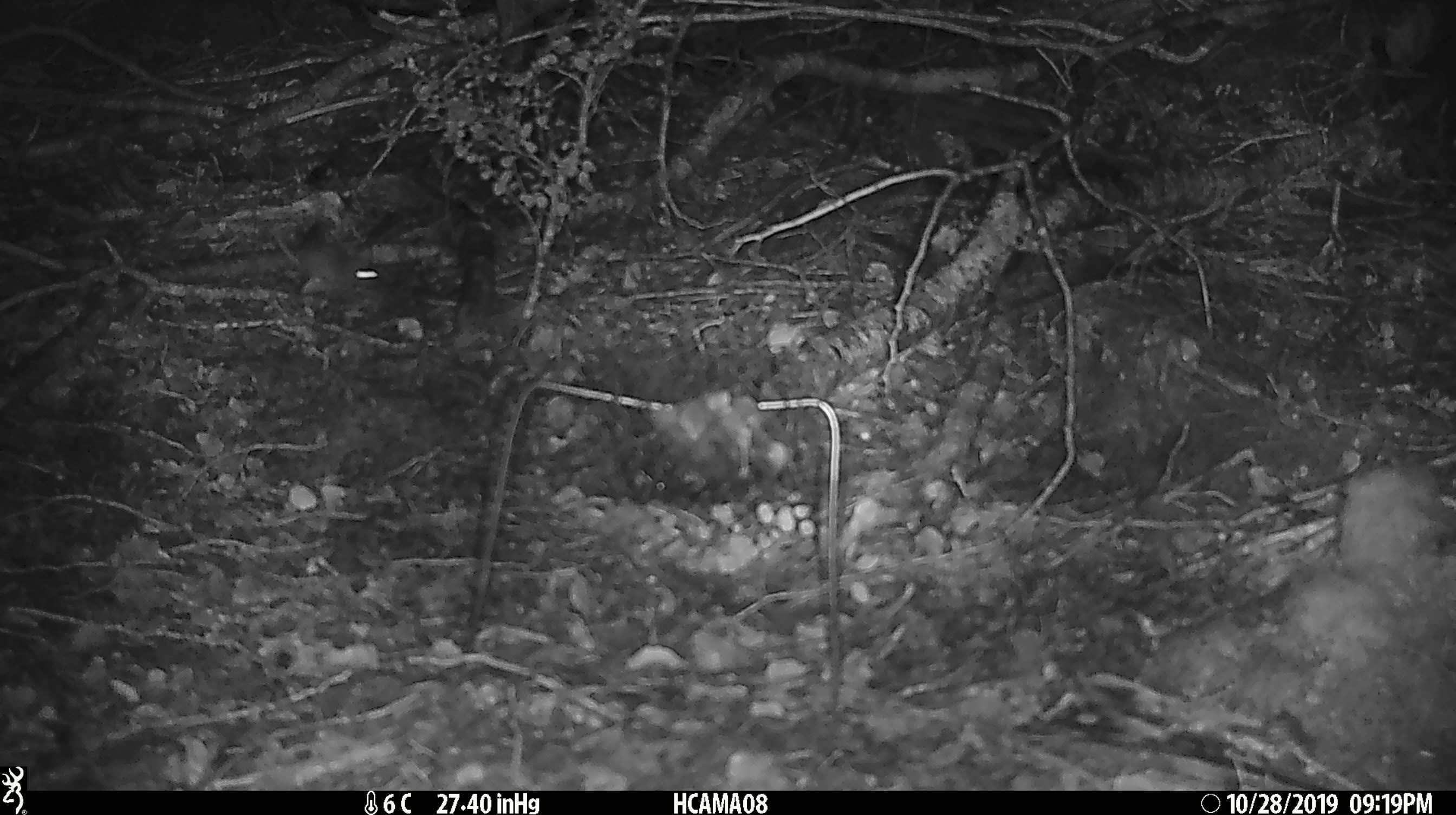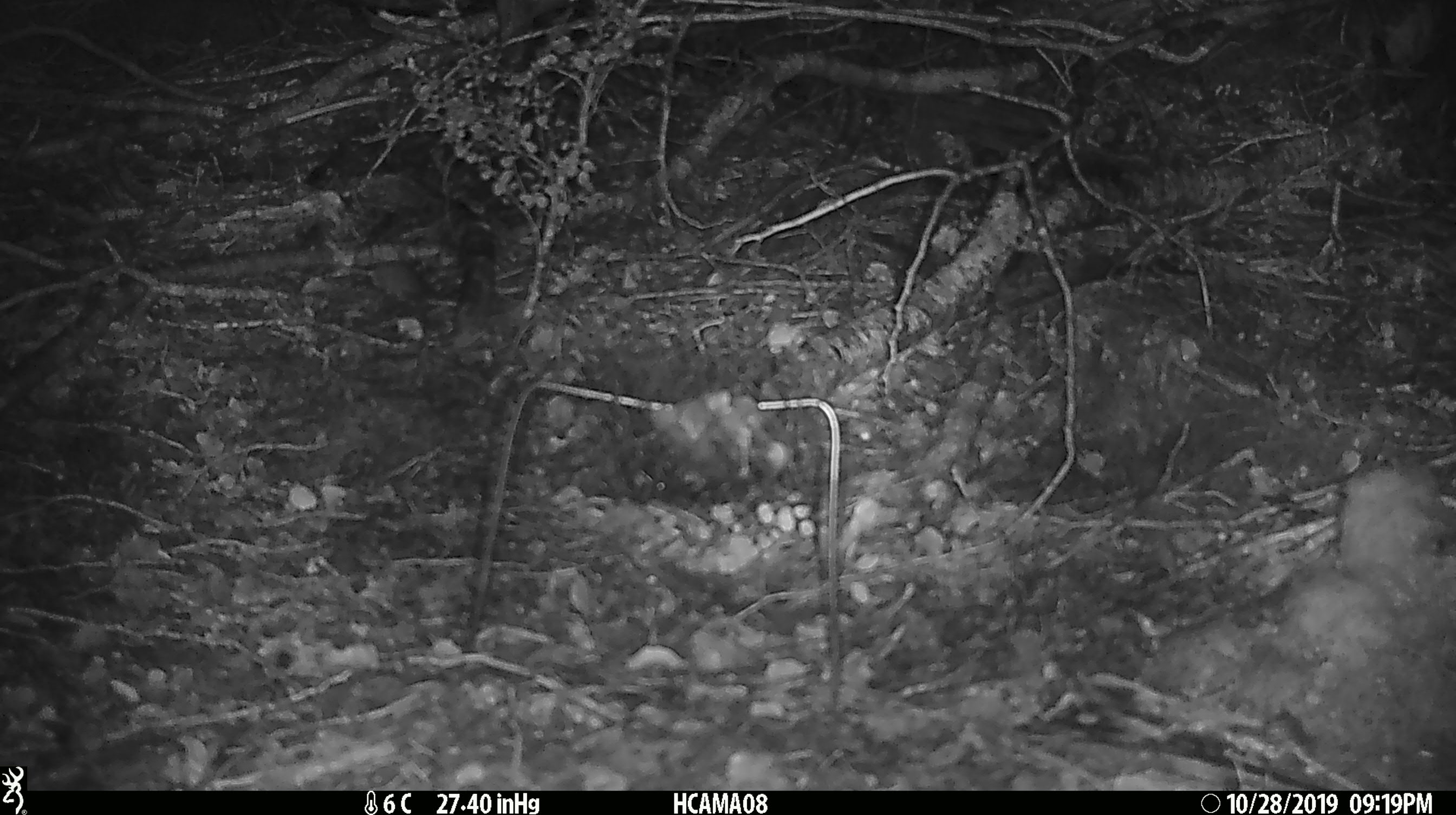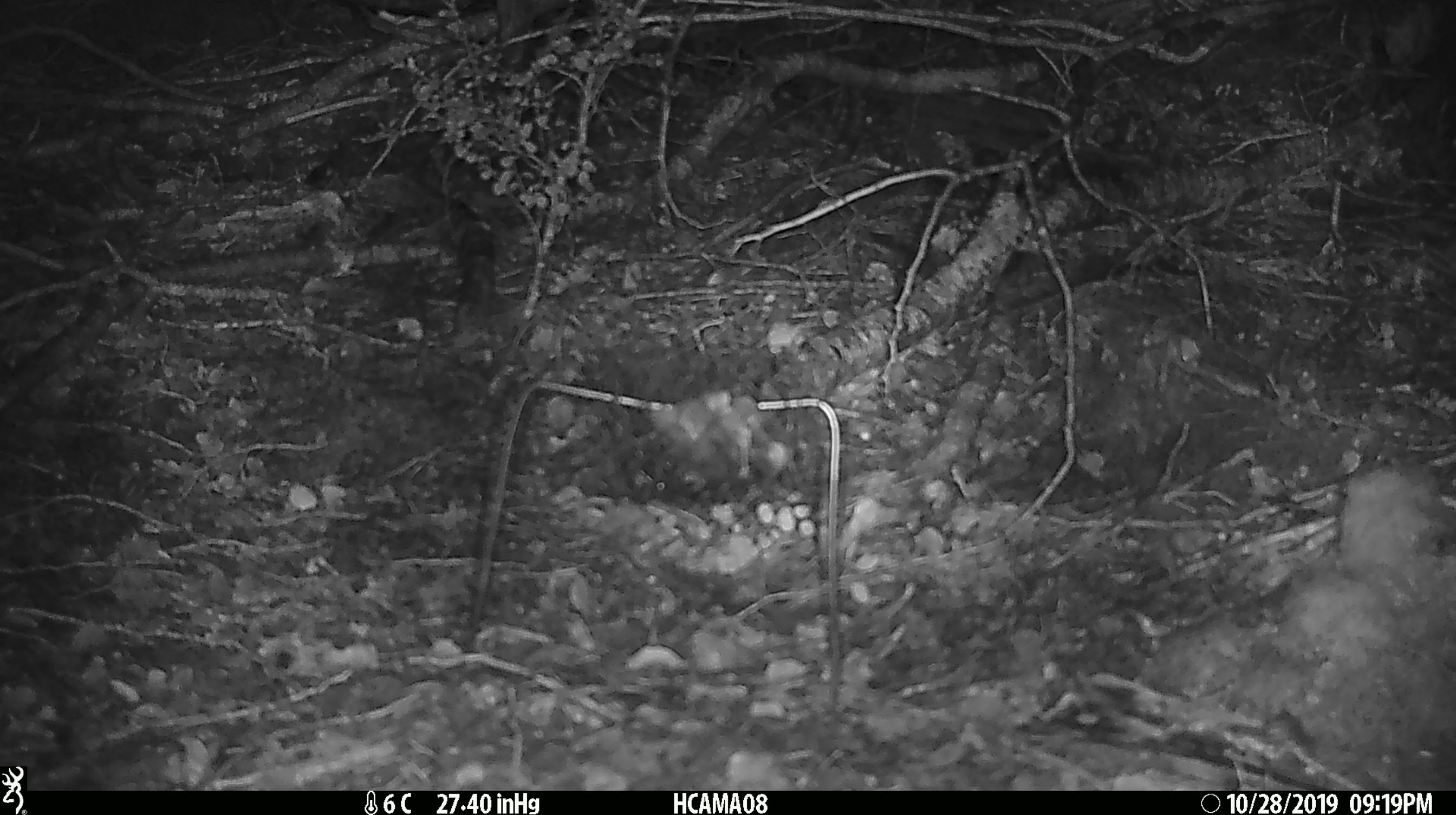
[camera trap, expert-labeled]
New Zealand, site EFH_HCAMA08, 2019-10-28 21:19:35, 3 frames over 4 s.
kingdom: Animalia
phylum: Chordata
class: Mammalia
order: Rodentia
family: Muridae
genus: Mus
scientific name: Mus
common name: mouse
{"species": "mouse (Mus)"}